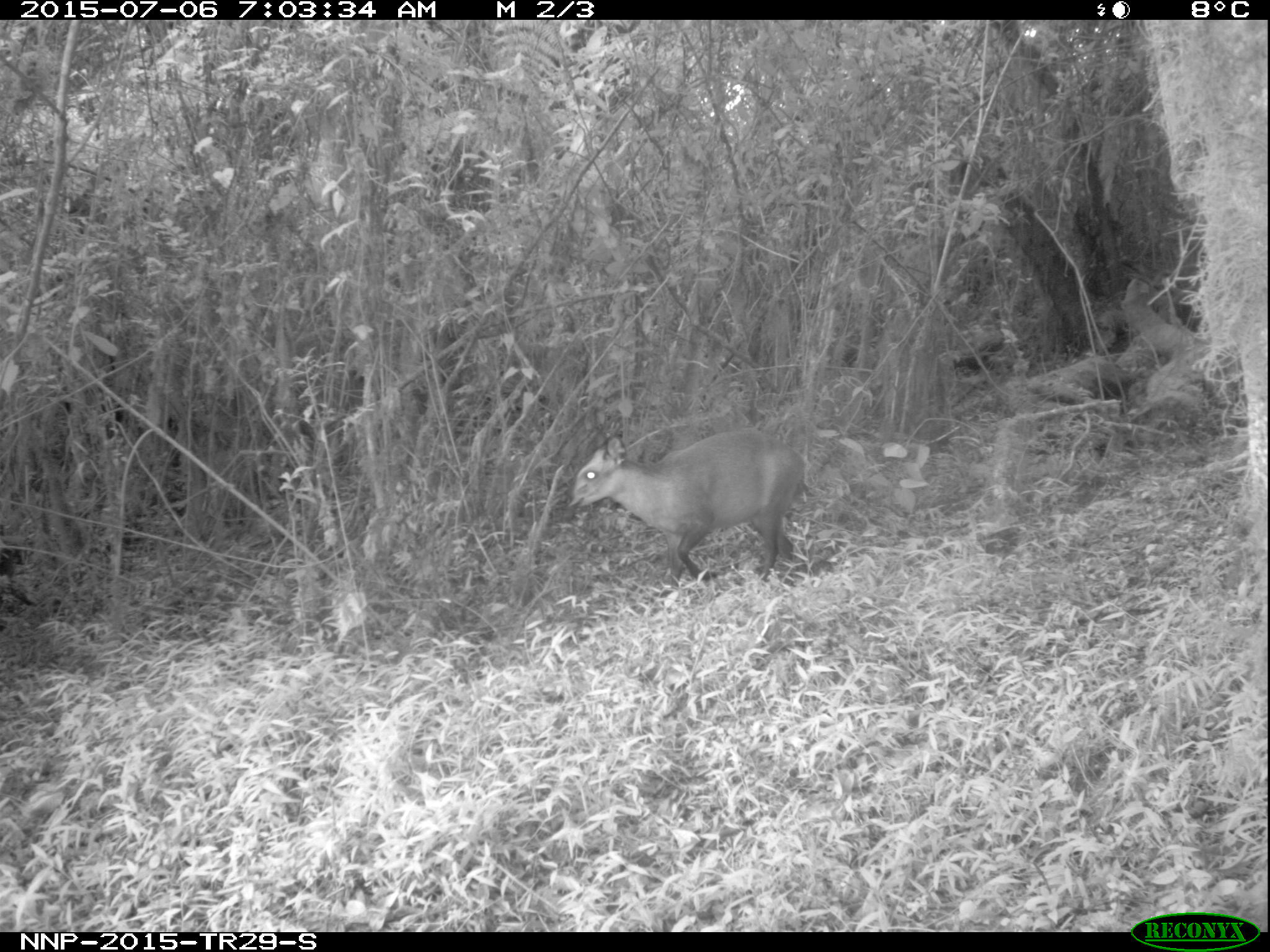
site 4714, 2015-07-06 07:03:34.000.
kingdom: Animalia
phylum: Chordata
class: Mammalia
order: Artiodactyla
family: Bovidae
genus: Cephalophus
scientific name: Cephalophus nigrifrons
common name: black-fronted duiker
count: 1